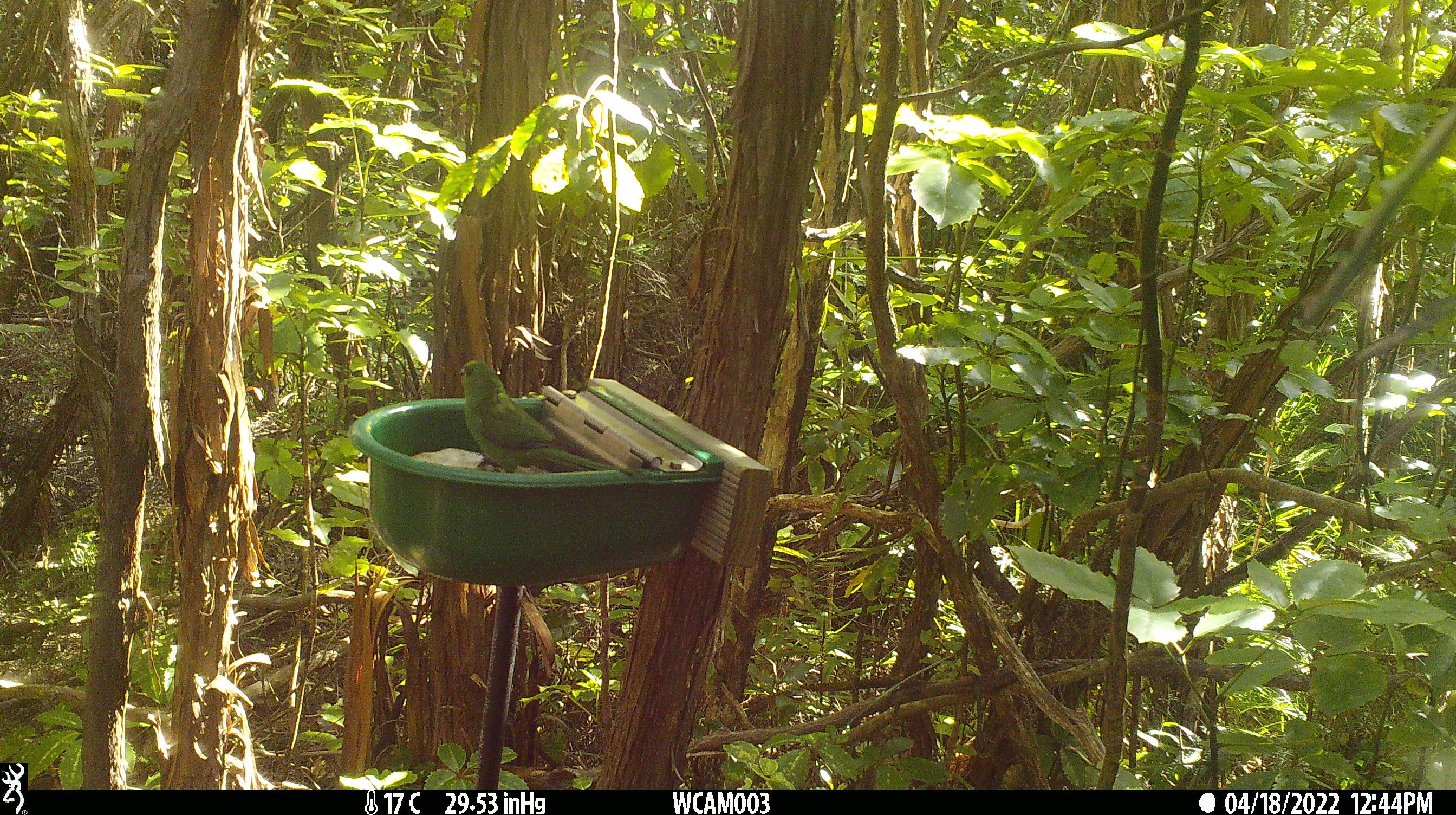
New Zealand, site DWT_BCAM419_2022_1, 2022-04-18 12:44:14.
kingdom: Animalia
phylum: Chordata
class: Aves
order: Psittaciformes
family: Psittaculidae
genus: Cyanoramphus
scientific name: Cyanoramphus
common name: parakeet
Parakeet (Cyanoramphus).